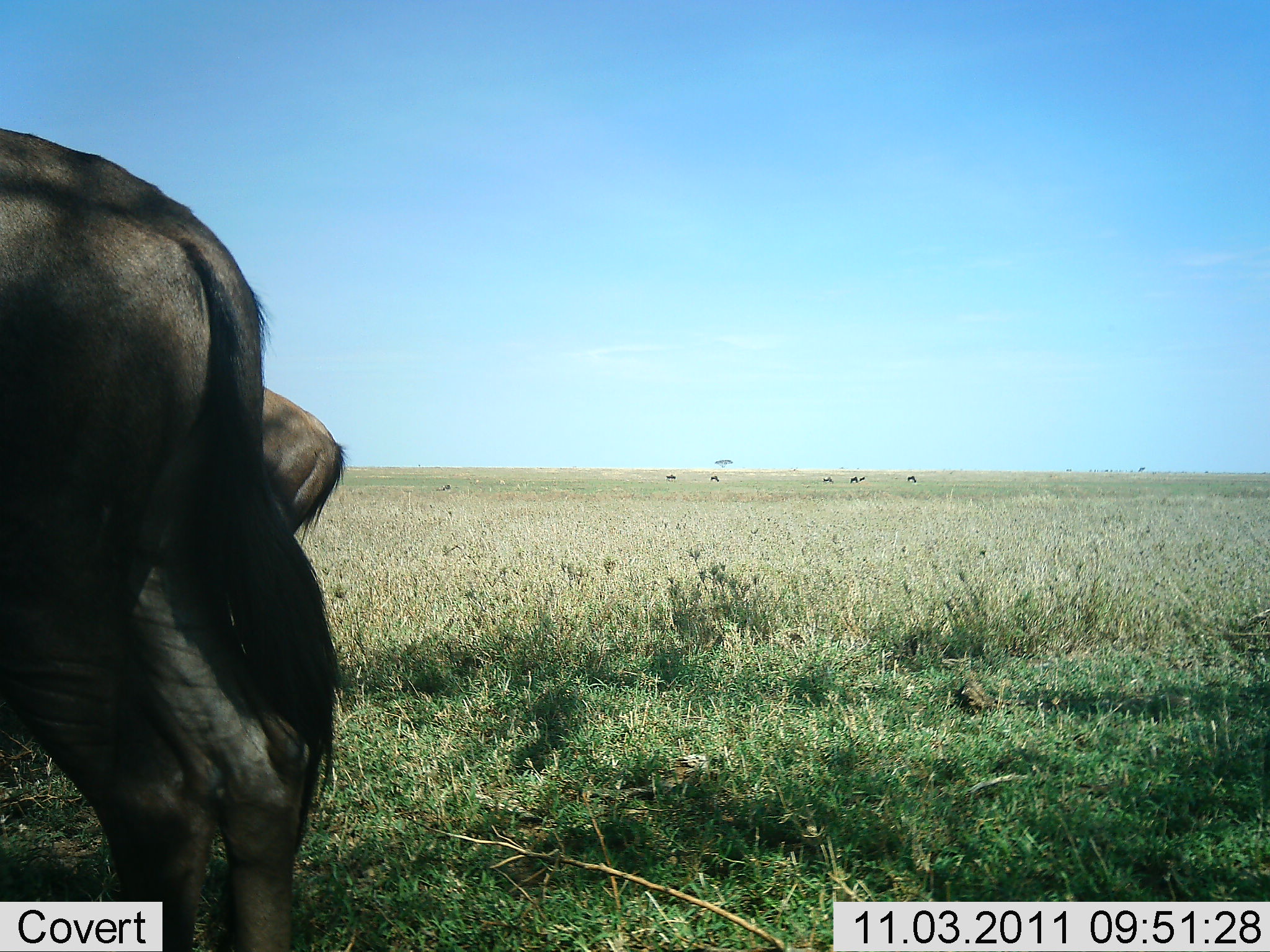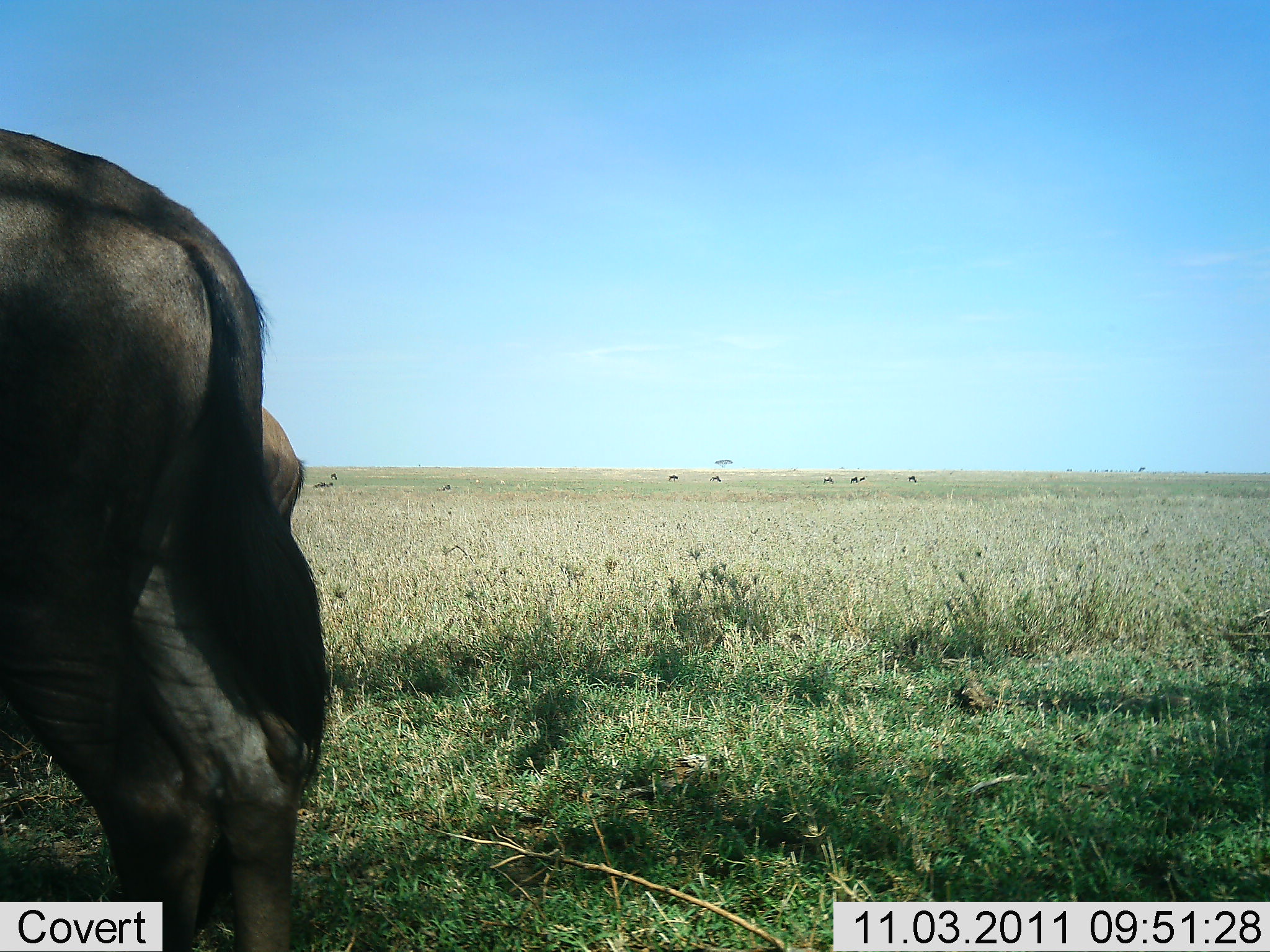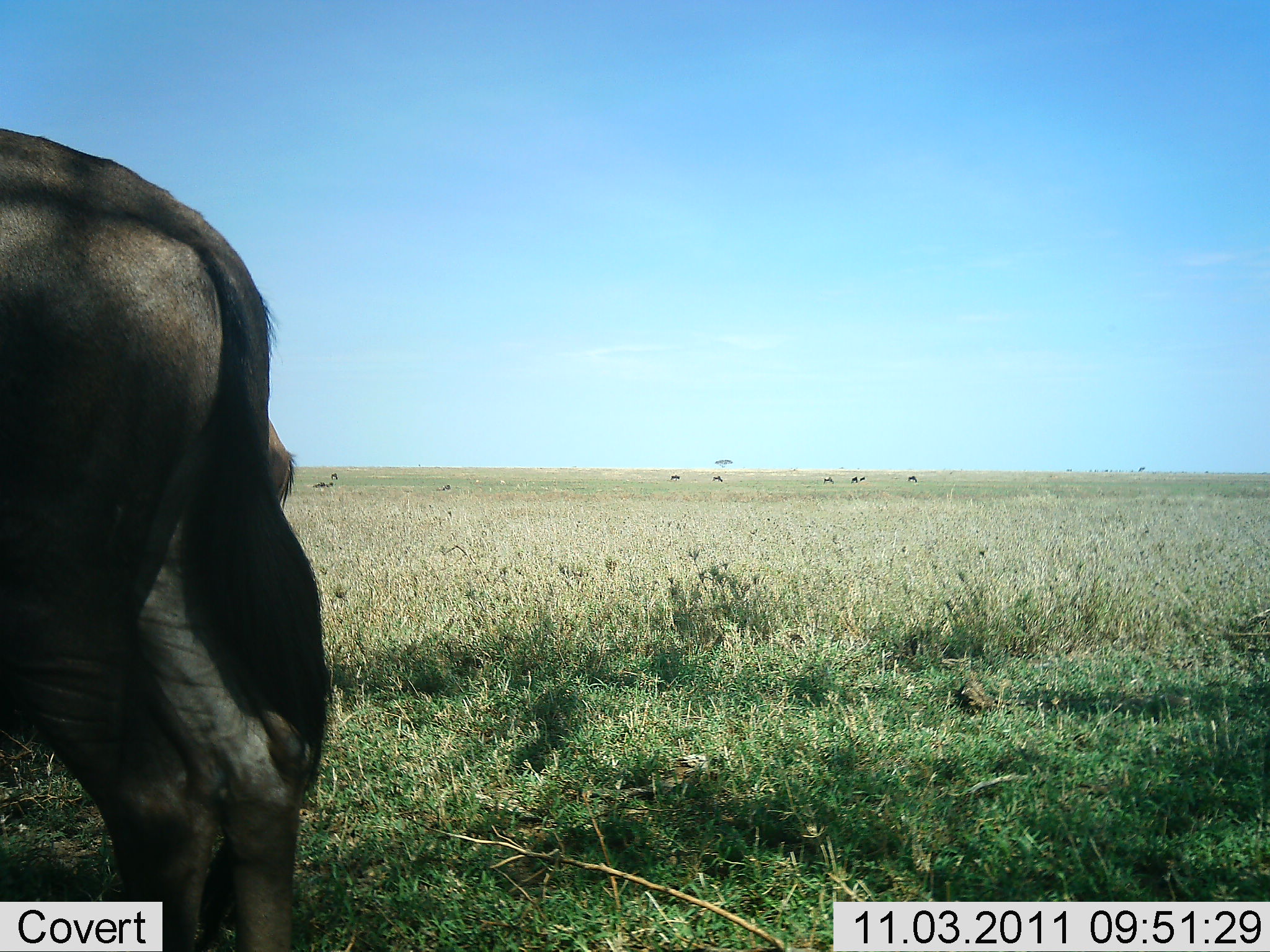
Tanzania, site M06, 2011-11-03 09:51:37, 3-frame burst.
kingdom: Animalia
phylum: Chordata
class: Mammalia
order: Artiodactyla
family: Bovidae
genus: Connochaetes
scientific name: Connochaetes taurinus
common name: blue wildebeest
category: wildebeest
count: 2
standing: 100%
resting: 8%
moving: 0%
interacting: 8%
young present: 0%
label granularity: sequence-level